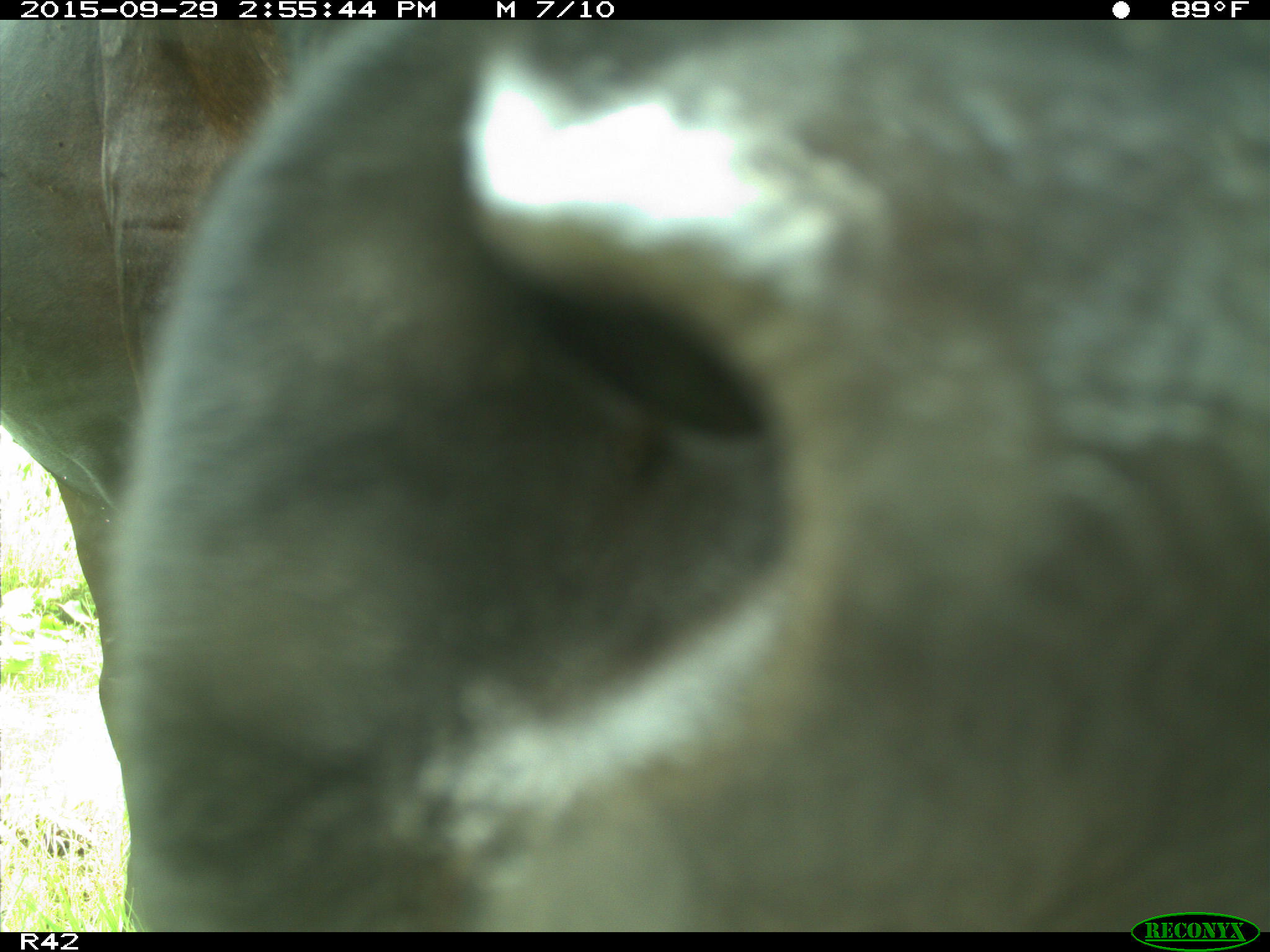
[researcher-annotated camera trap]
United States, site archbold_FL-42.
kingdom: Animalia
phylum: Chordata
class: Mammalia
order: Artiodactyla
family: Bovidae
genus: Bos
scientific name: Bos taurus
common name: domestic cow